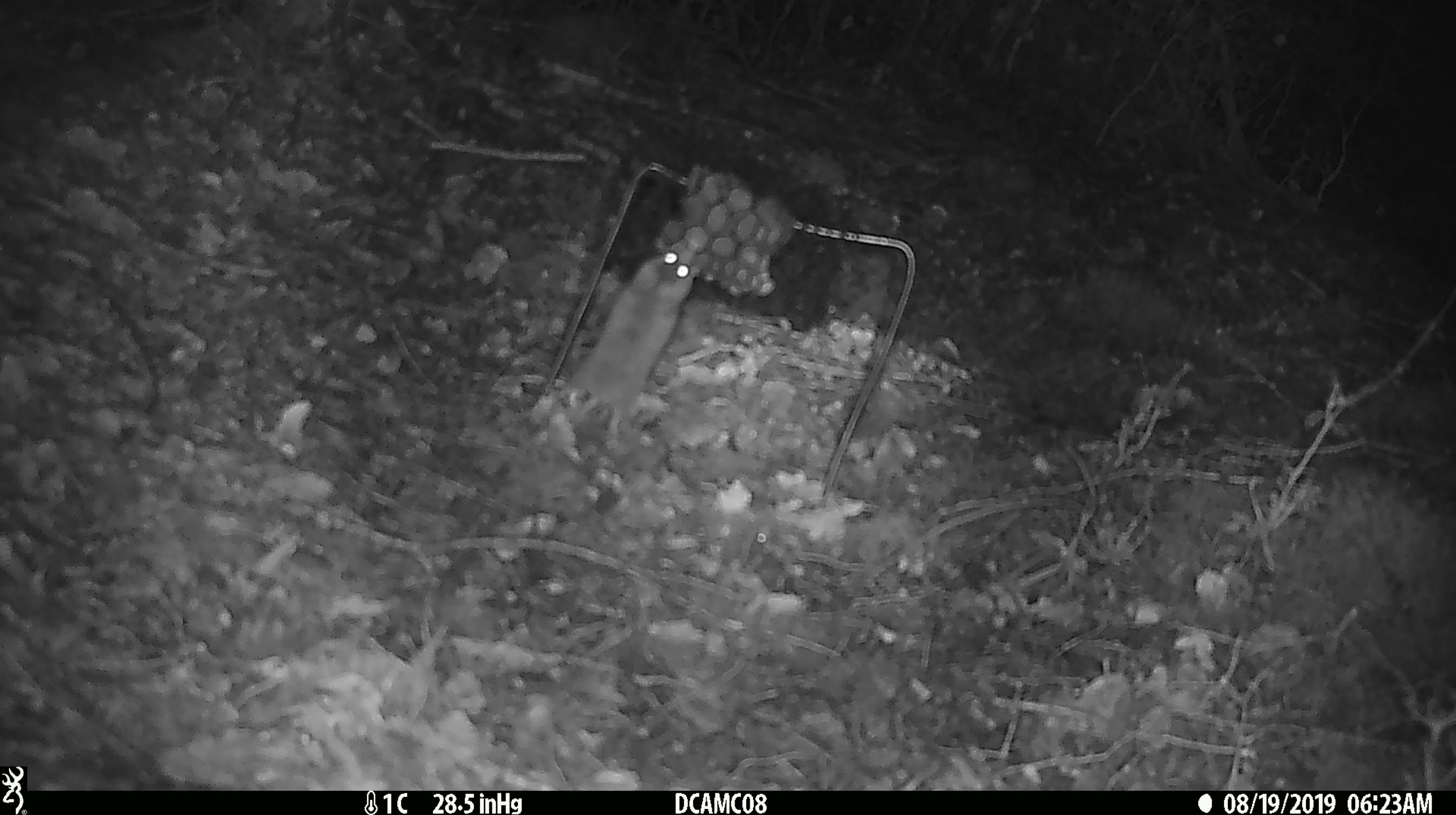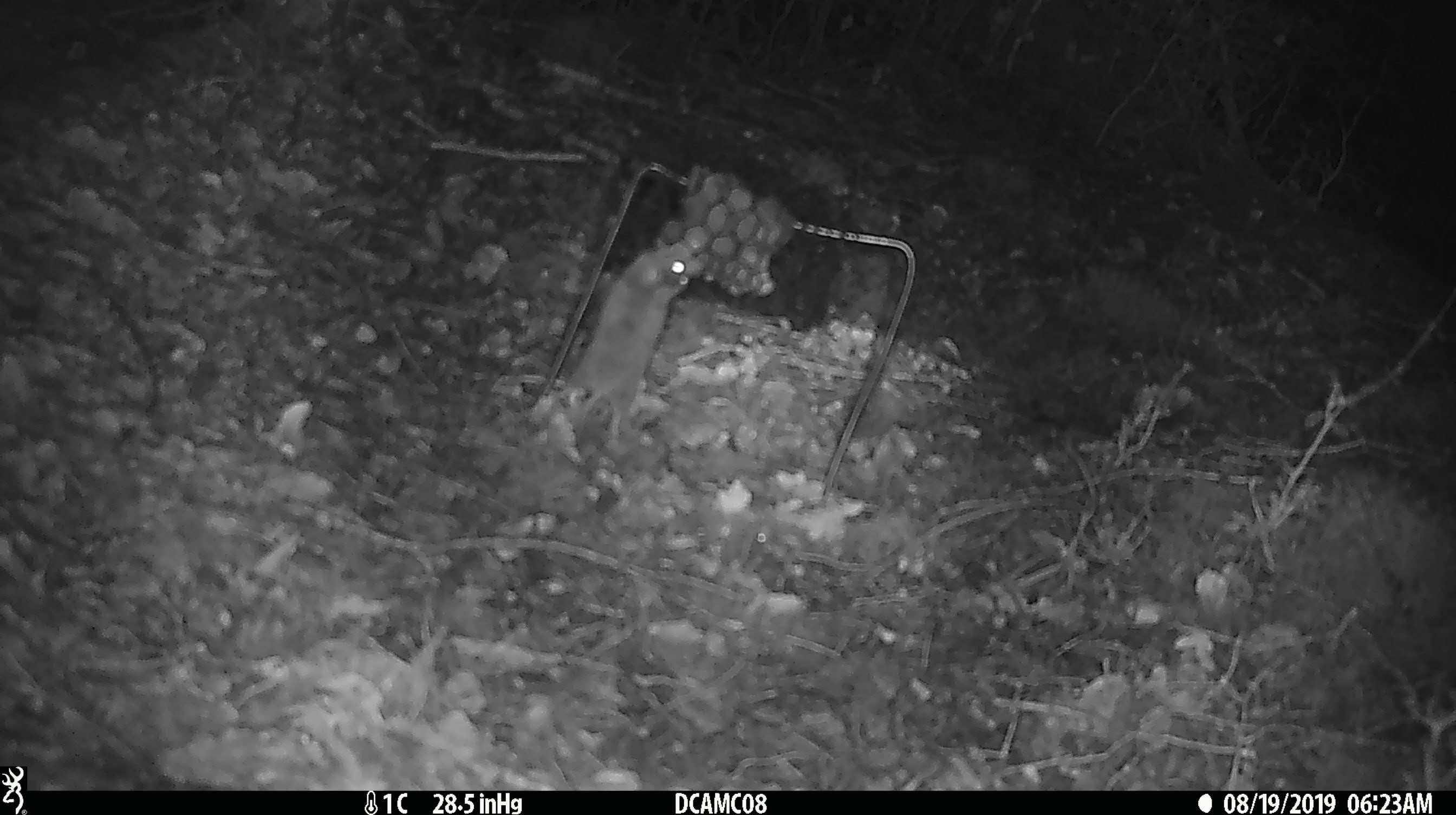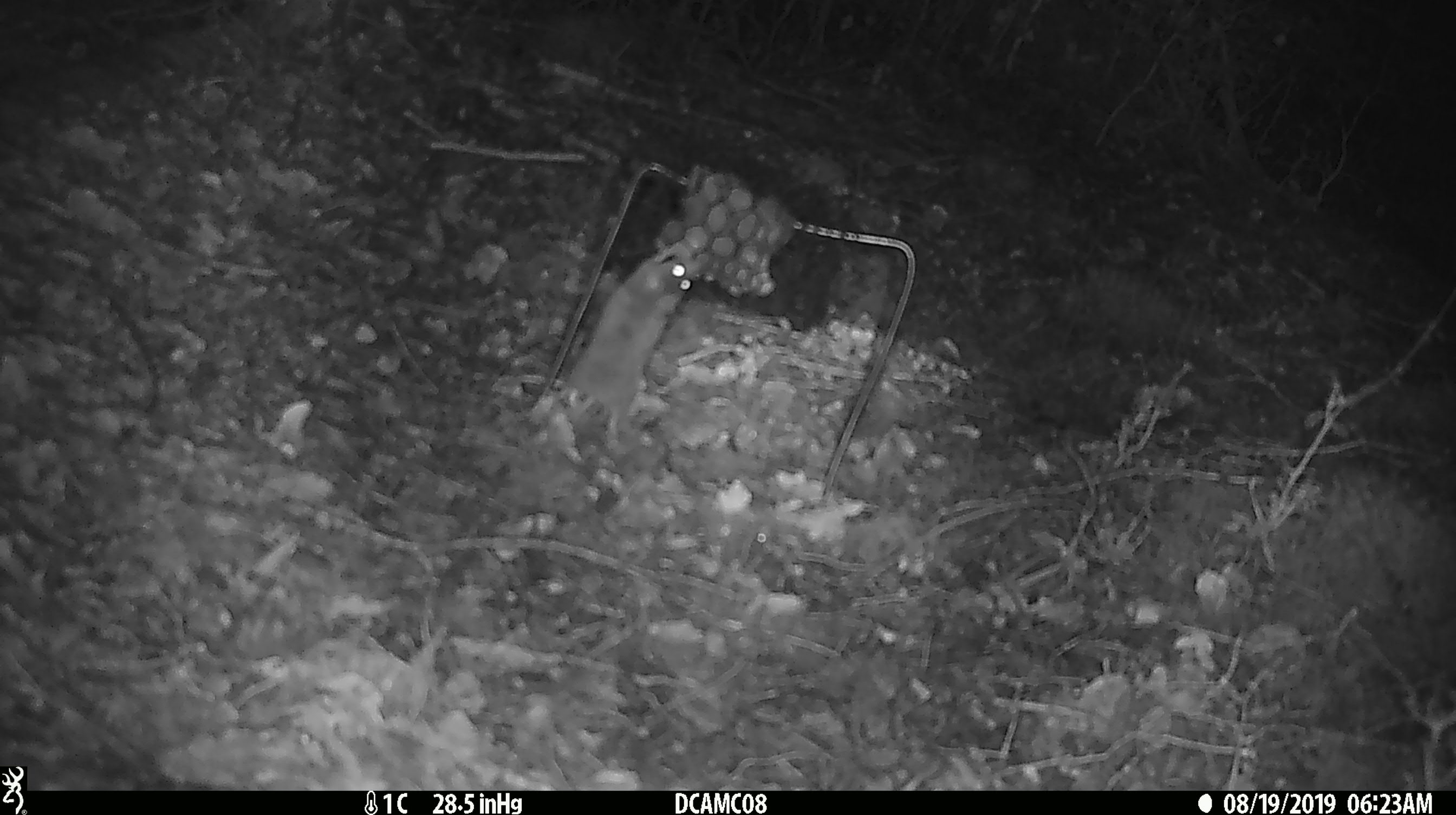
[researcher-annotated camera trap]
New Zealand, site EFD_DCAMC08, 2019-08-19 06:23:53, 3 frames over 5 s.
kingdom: Animalia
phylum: Chordata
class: Mammalia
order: Rodentia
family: Muridae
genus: Mus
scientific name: Mus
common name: mouse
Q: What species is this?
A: Mouse (Mus).